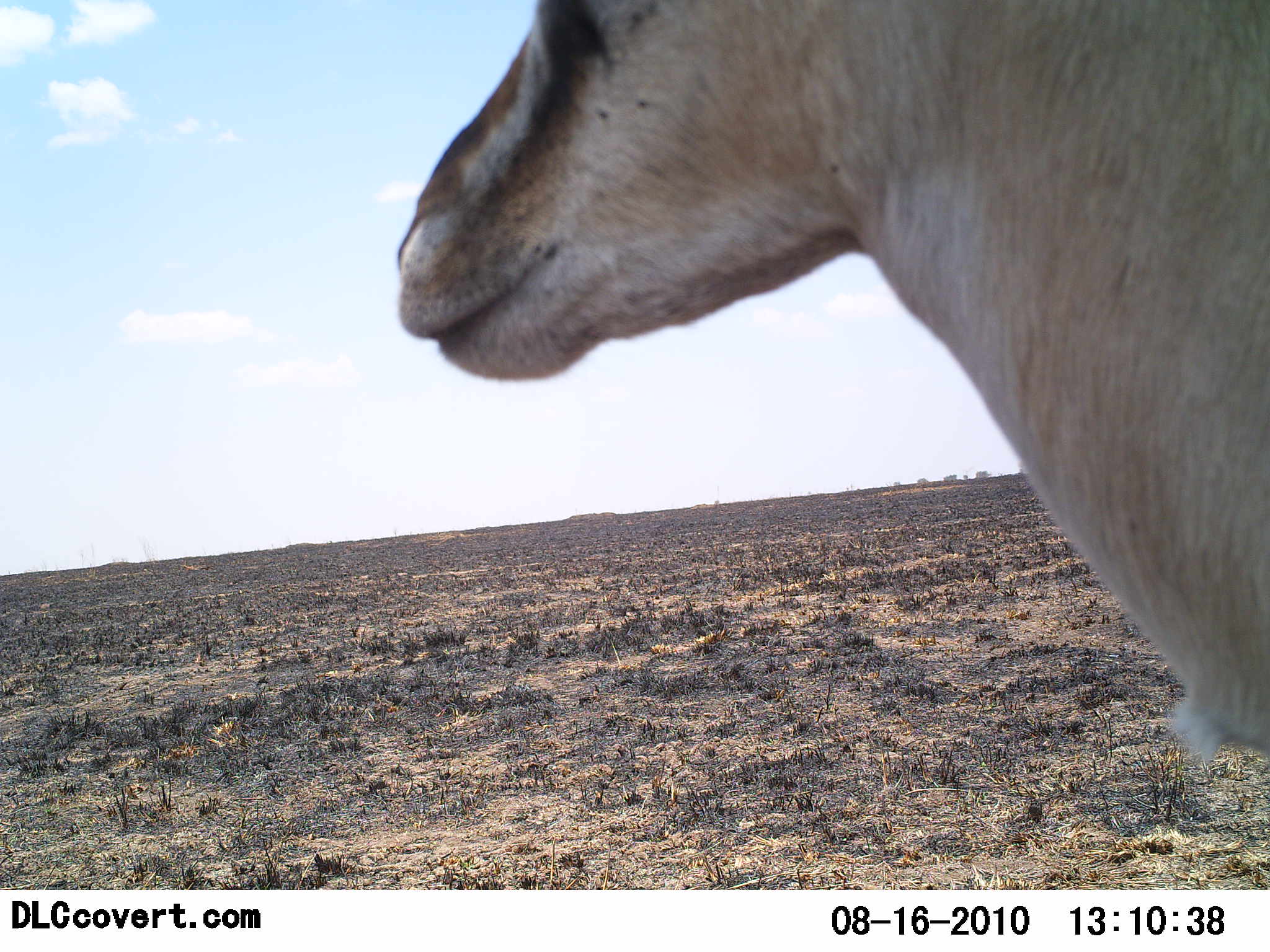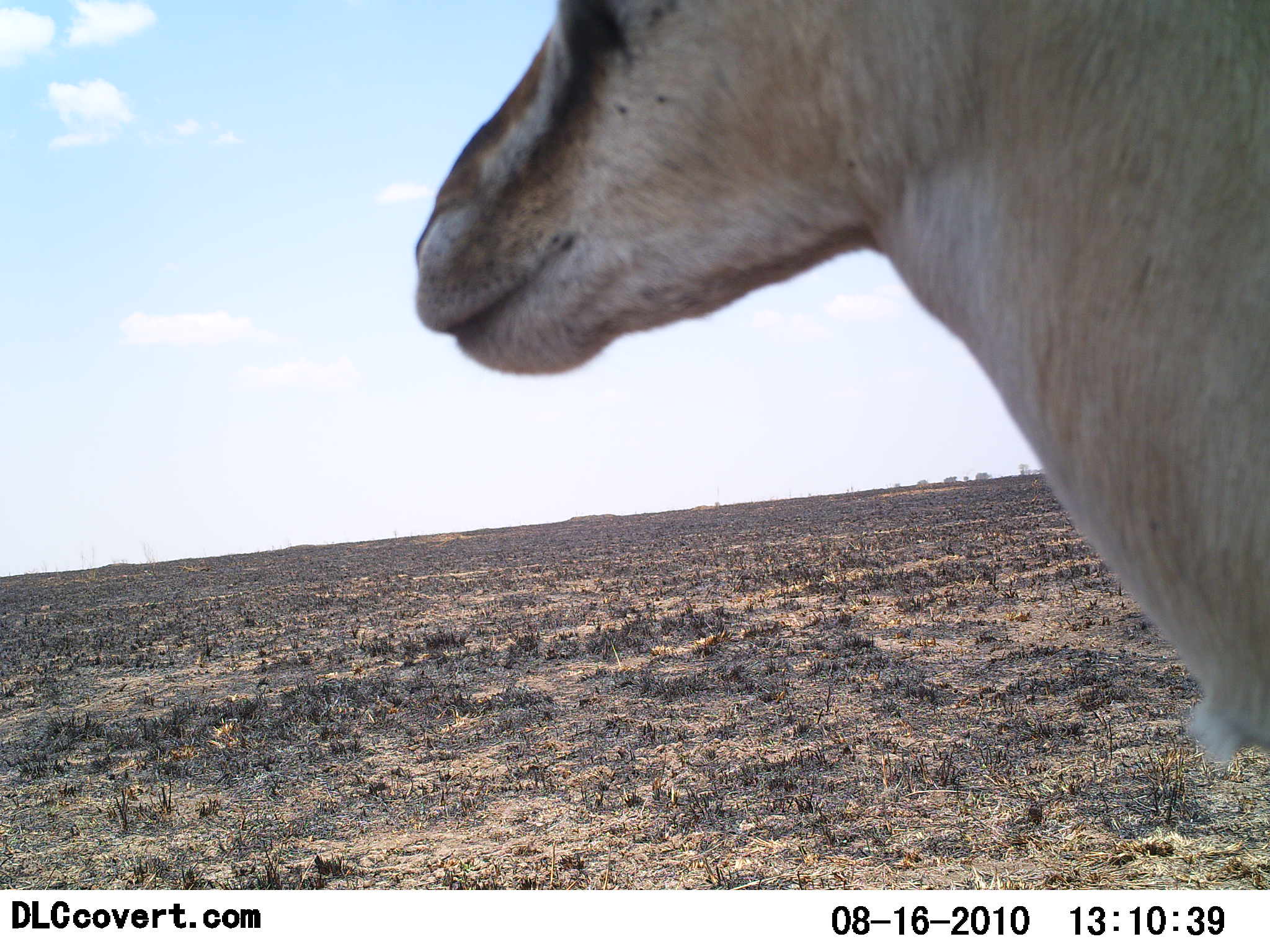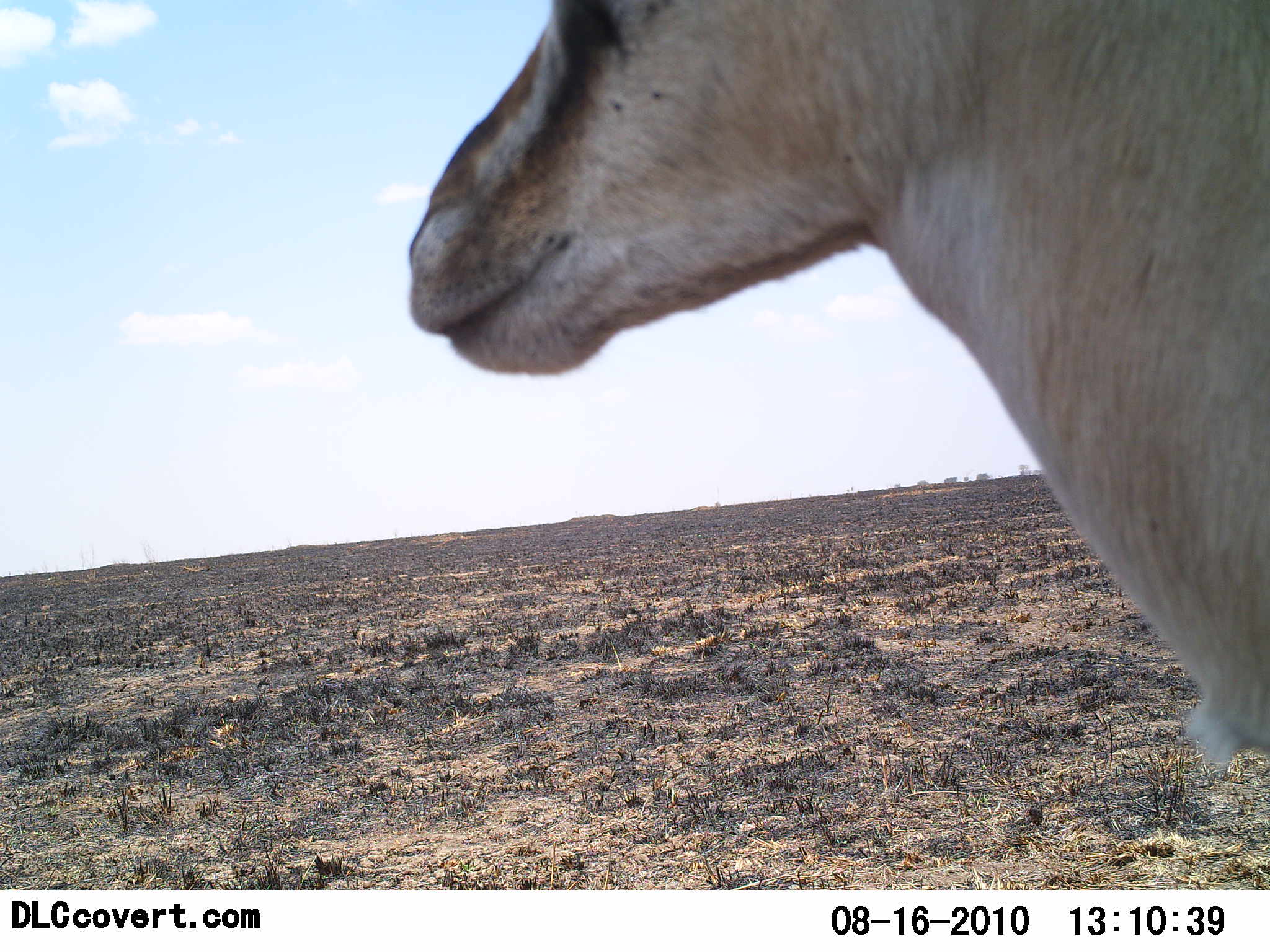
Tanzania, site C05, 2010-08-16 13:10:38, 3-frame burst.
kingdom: Animalia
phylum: Chordata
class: Mammalia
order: Artiodactyla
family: Bovidae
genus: Eudorcas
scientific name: Eudorcas thomsonii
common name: thomson's gazelle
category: gazellethomsons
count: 1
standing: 91%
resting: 0%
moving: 9%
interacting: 0%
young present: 0%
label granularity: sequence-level